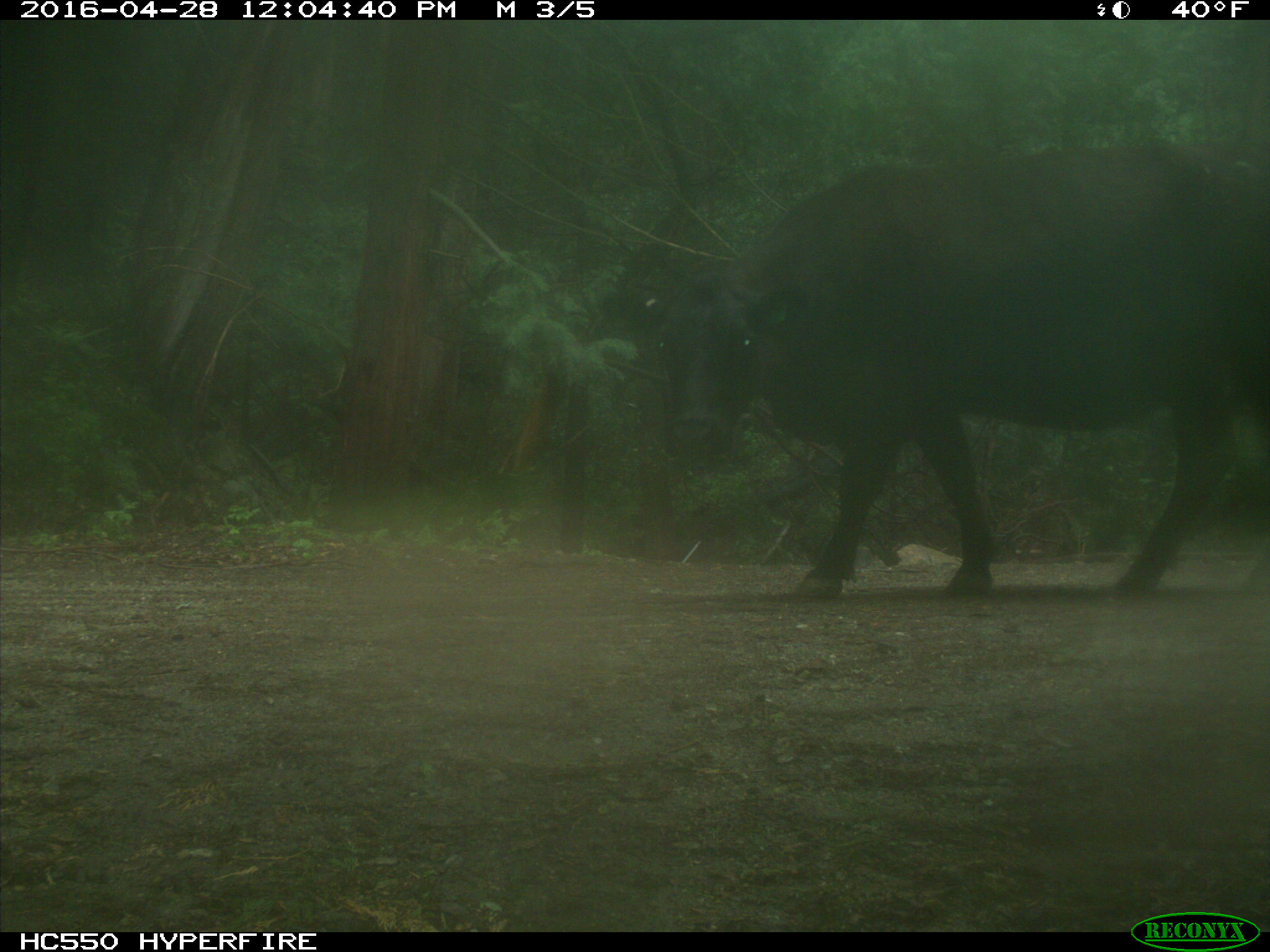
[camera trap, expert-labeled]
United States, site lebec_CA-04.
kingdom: Animalia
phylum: Chordata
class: Mammalia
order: Artiodactyla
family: Bovidae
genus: Bos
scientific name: Bos taurus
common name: domestic cow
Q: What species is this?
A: Bos taurus (domestic cow).